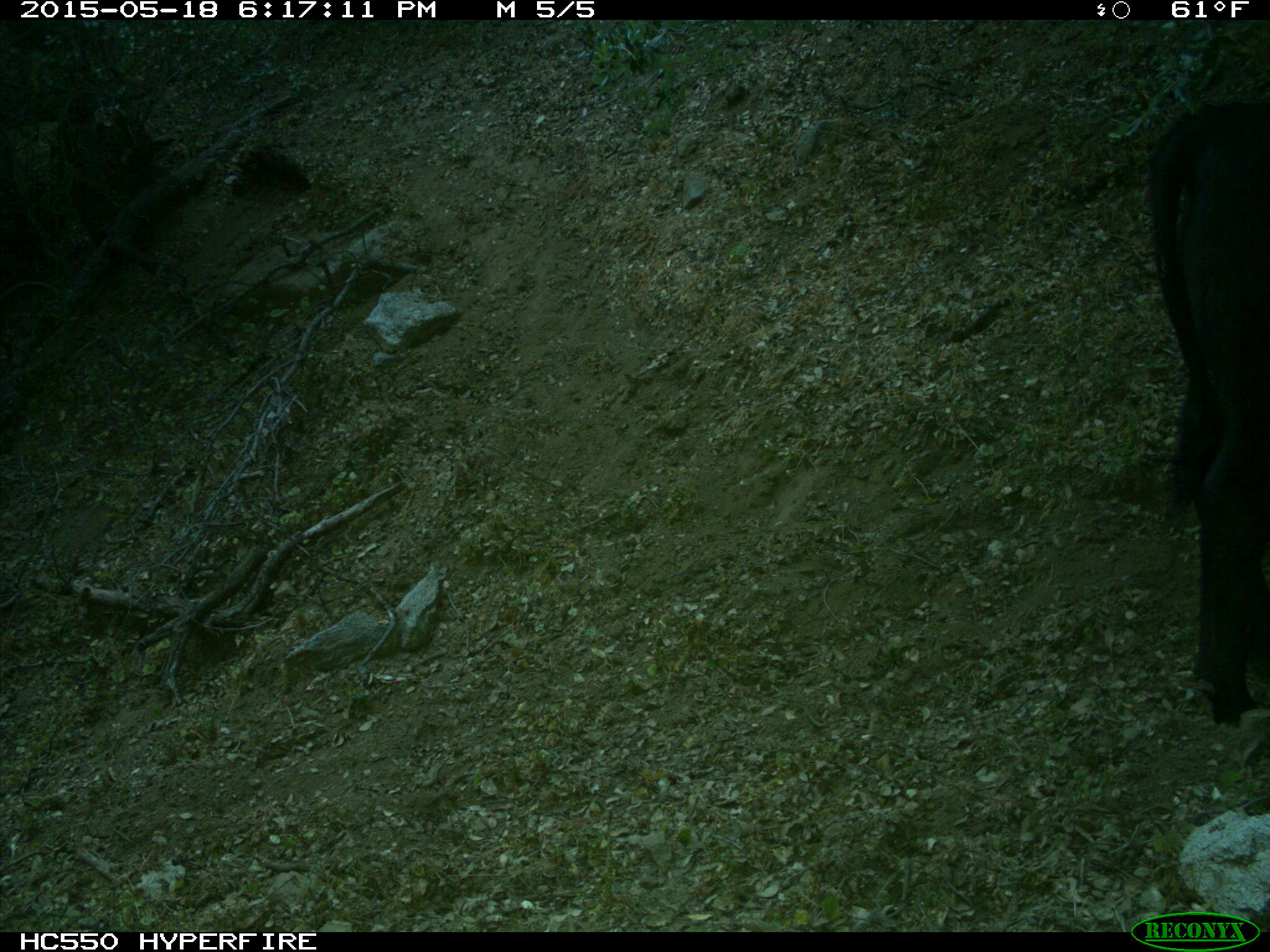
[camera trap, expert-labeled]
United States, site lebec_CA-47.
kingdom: Animalia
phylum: Chordata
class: Mammalia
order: Artiodactyla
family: Bovidae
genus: Bos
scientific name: Bos taurus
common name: domestic cow